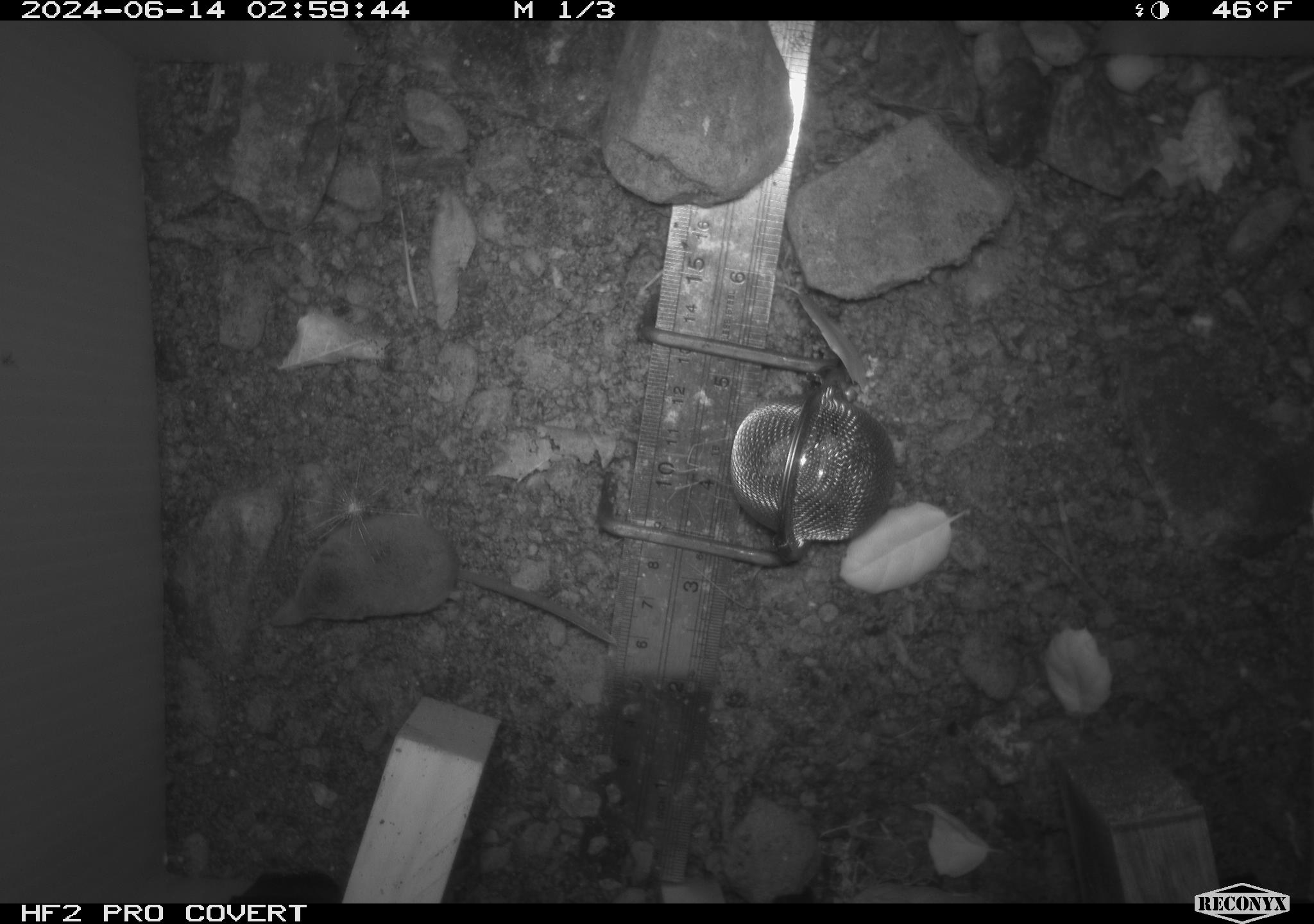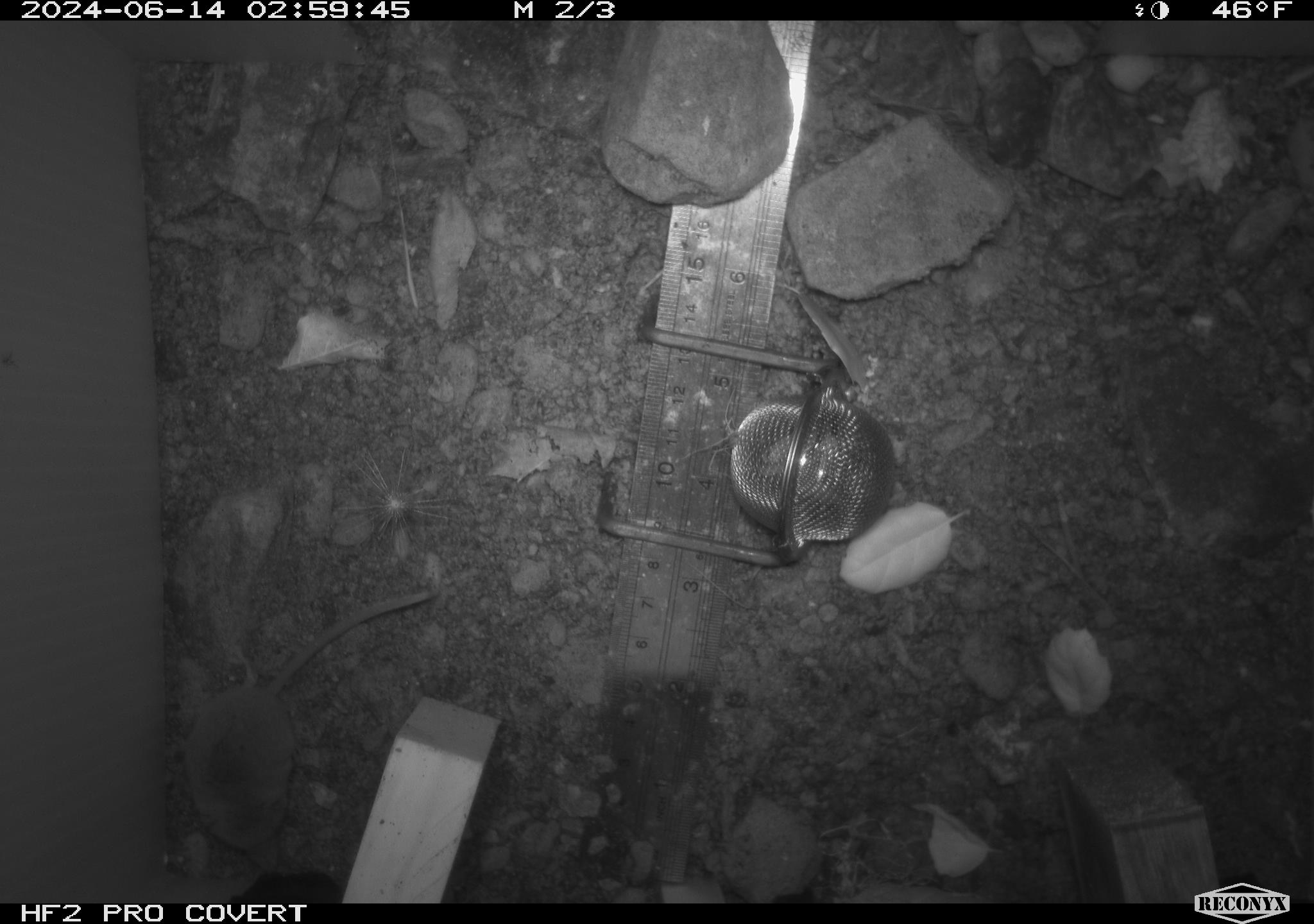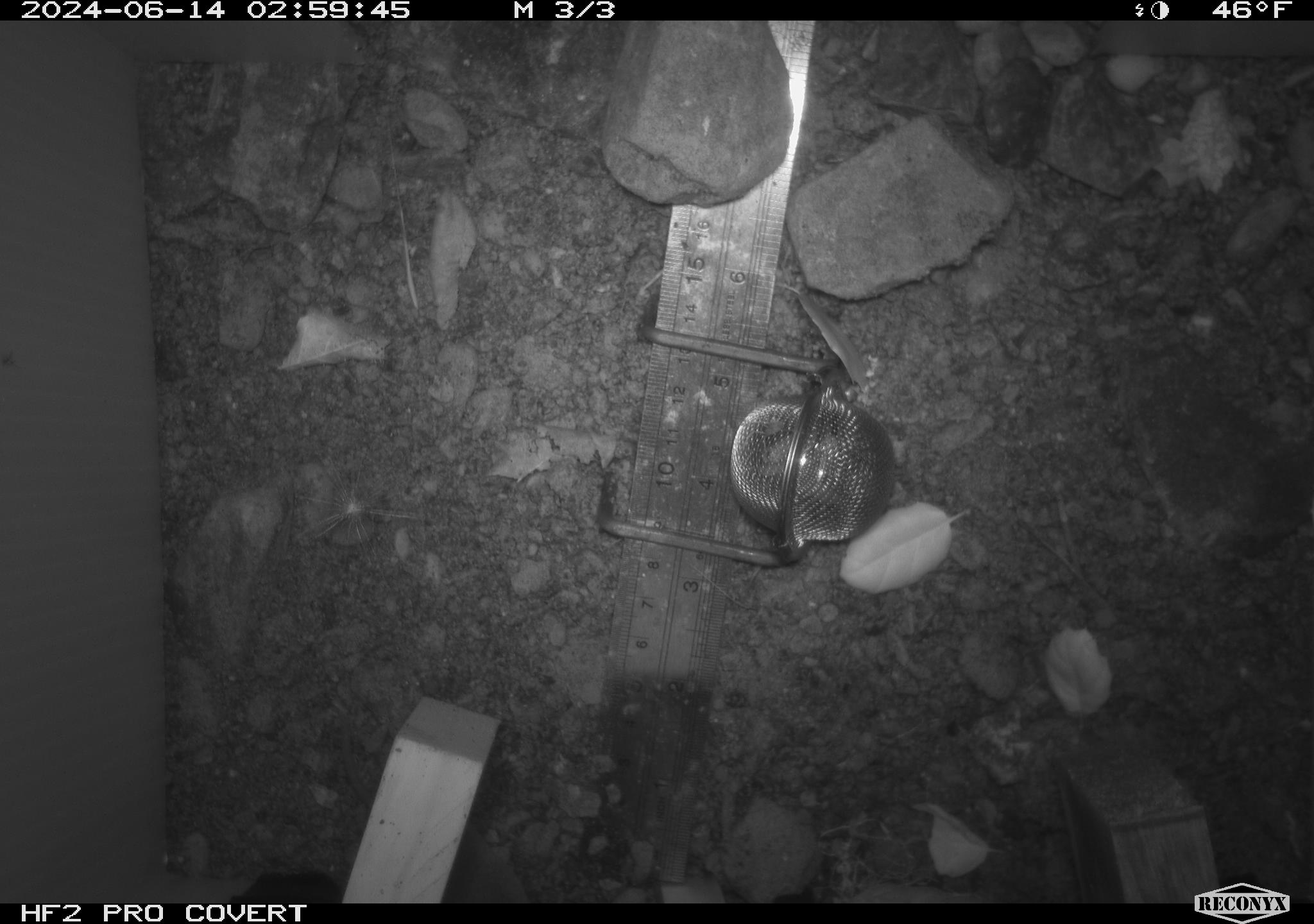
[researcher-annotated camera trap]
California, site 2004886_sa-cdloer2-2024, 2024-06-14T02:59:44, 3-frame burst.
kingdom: Animalia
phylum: Chordata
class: Mammalia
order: Eulipotyphla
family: Soricidae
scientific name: Soricidae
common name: shrews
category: soricidae family